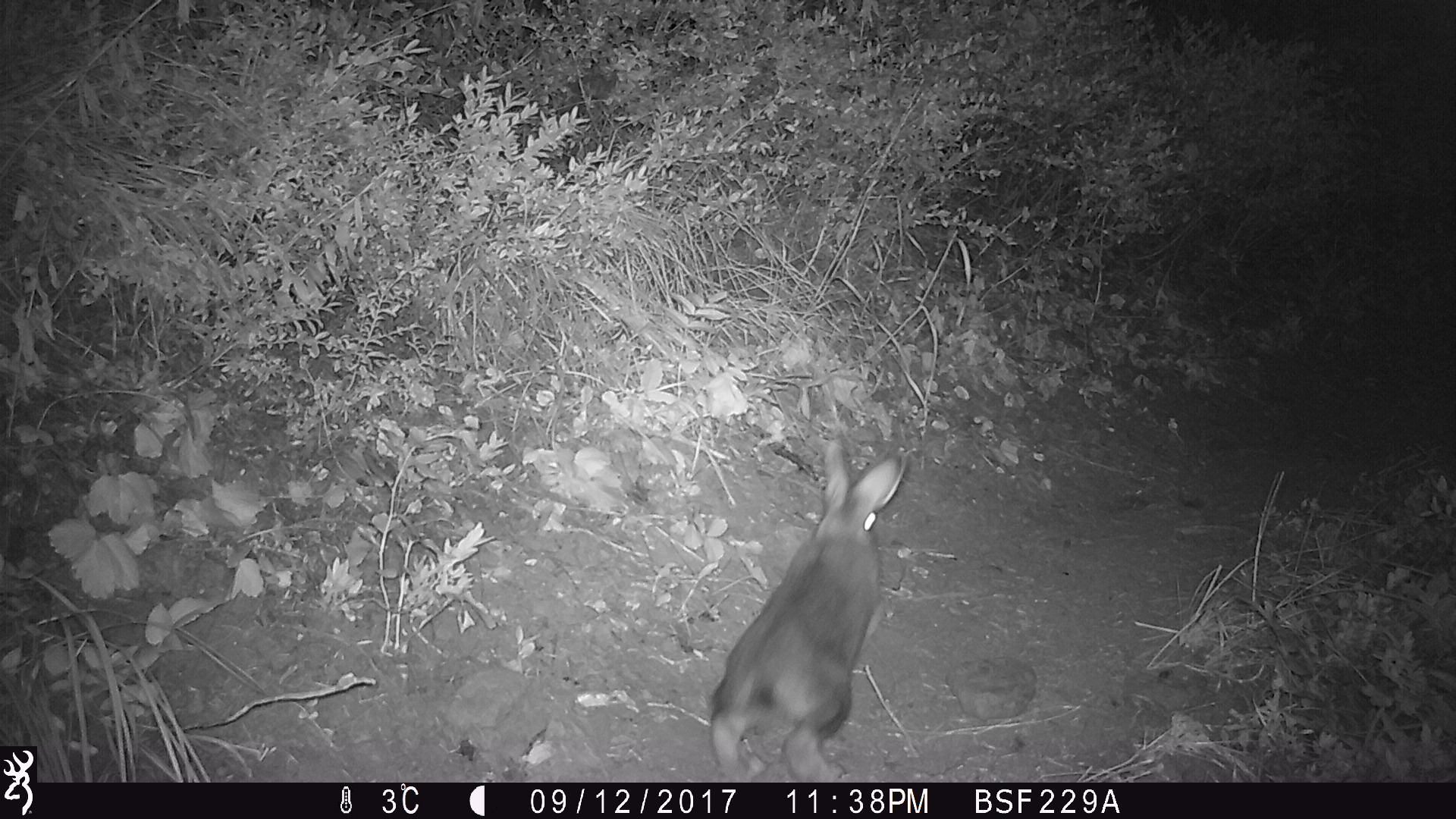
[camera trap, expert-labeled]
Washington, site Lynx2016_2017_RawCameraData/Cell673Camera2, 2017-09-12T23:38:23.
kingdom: Animalia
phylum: Chordata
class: Mammalia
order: Lagomorpha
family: Leporidae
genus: Lepus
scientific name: Lepus americanus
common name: snowshoe hare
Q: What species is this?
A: Lepus americanus (snowshoe hare).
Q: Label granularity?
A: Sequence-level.